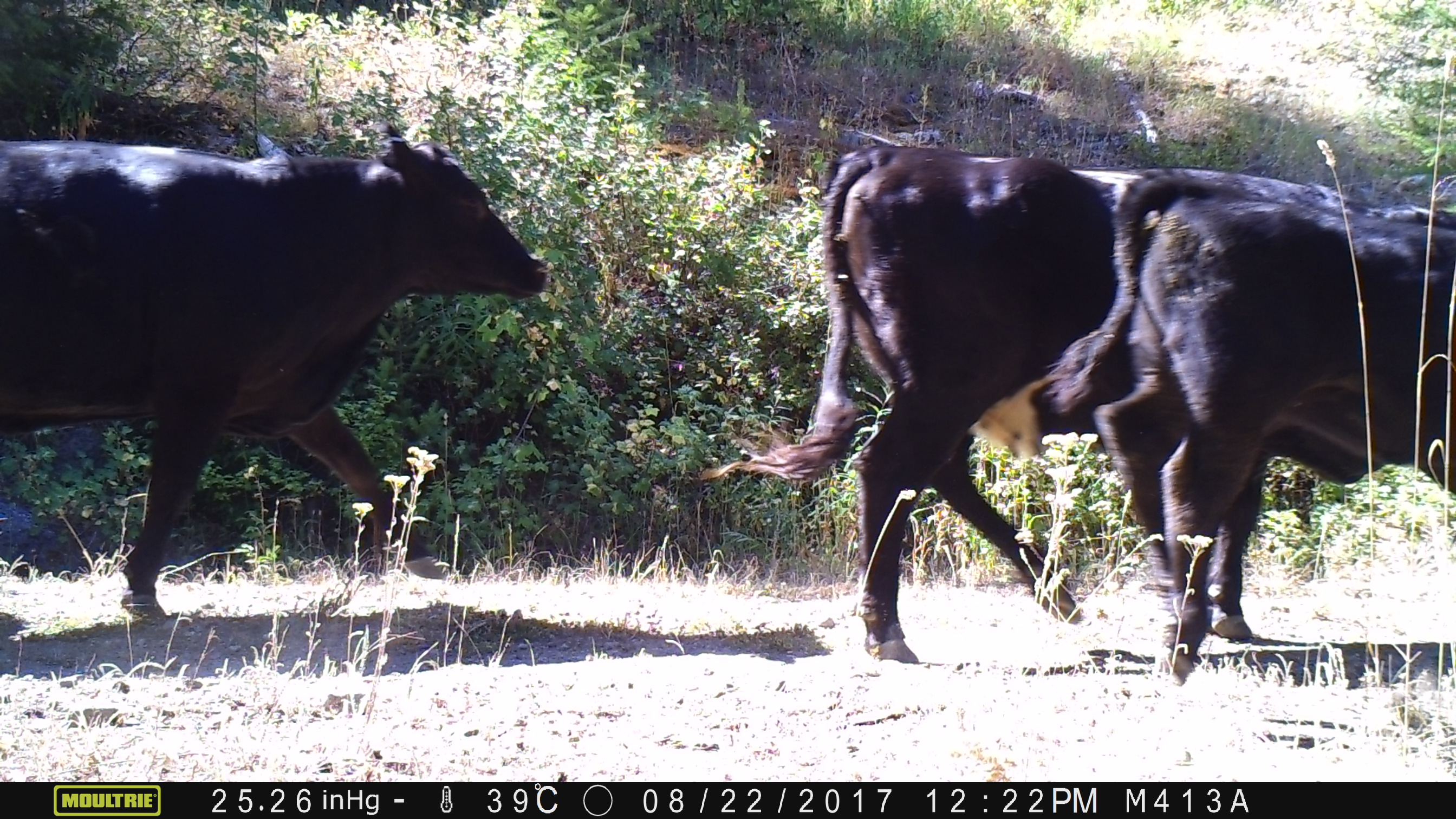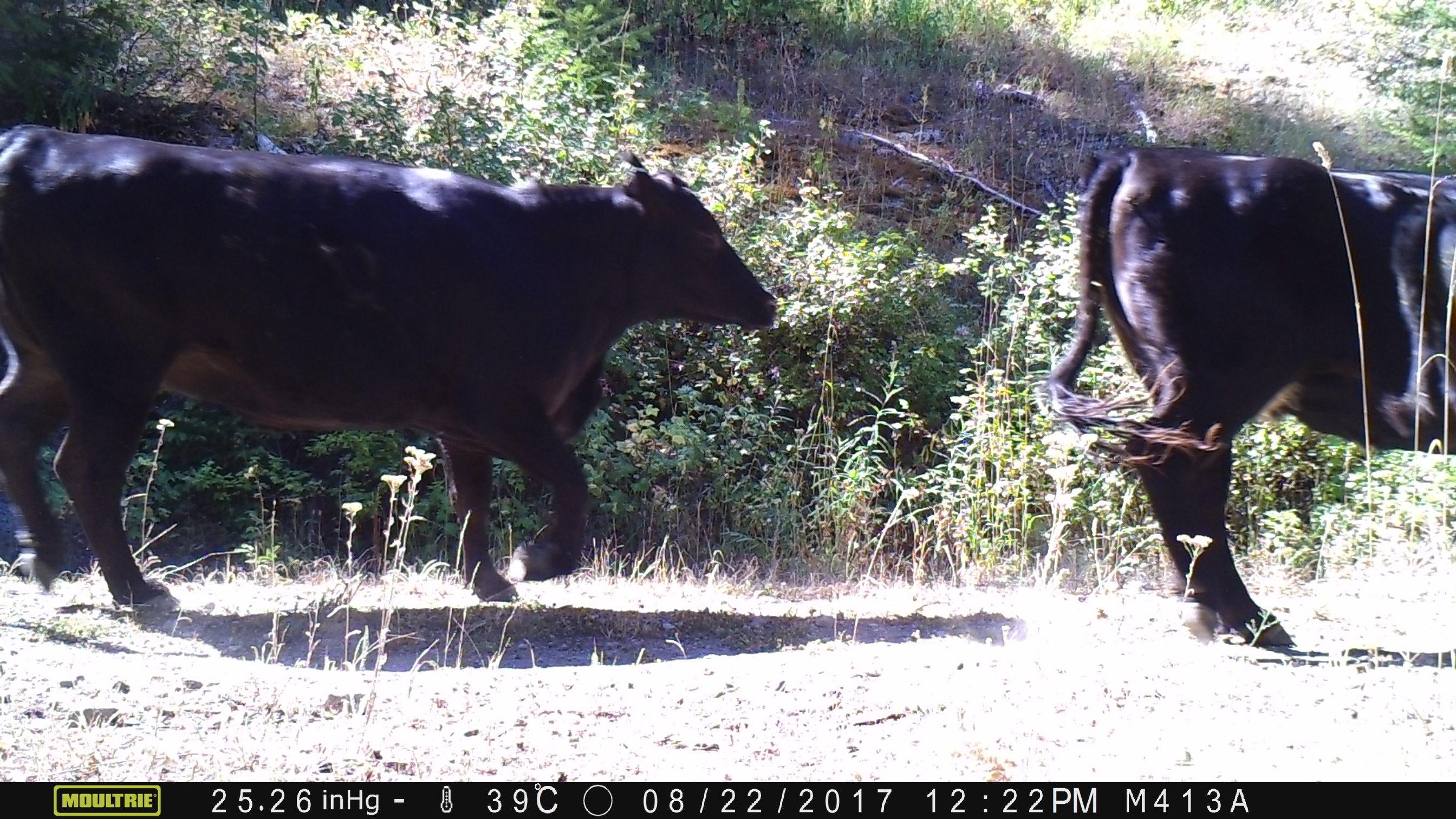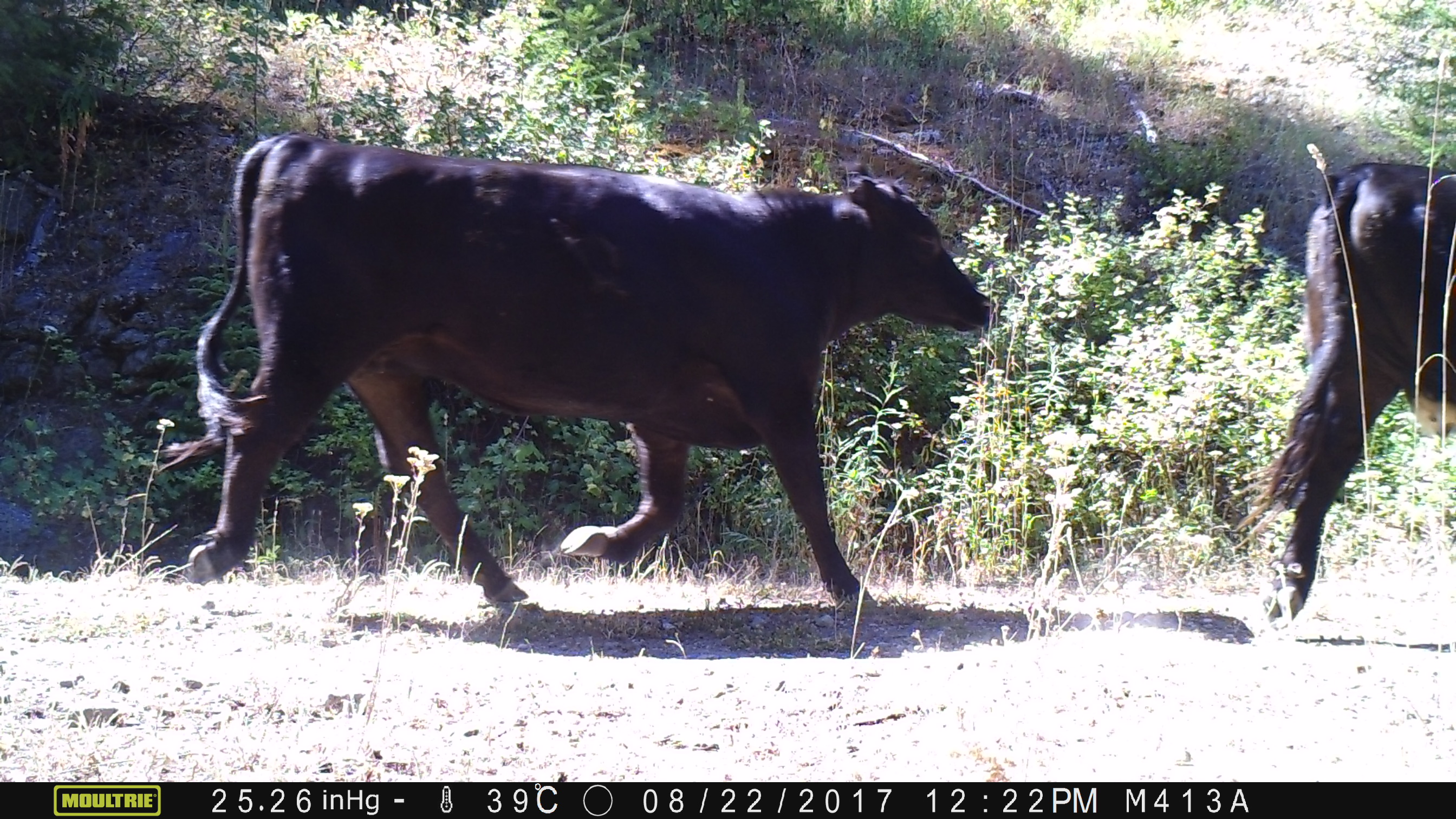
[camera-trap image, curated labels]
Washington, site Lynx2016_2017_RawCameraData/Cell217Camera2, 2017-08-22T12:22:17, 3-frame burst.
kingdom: Animalia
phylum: Chordata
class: Mammalia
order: Artiodactyla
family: Bovidae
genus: Bos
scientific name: Bos taurus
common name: domestic cattle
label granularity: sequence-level